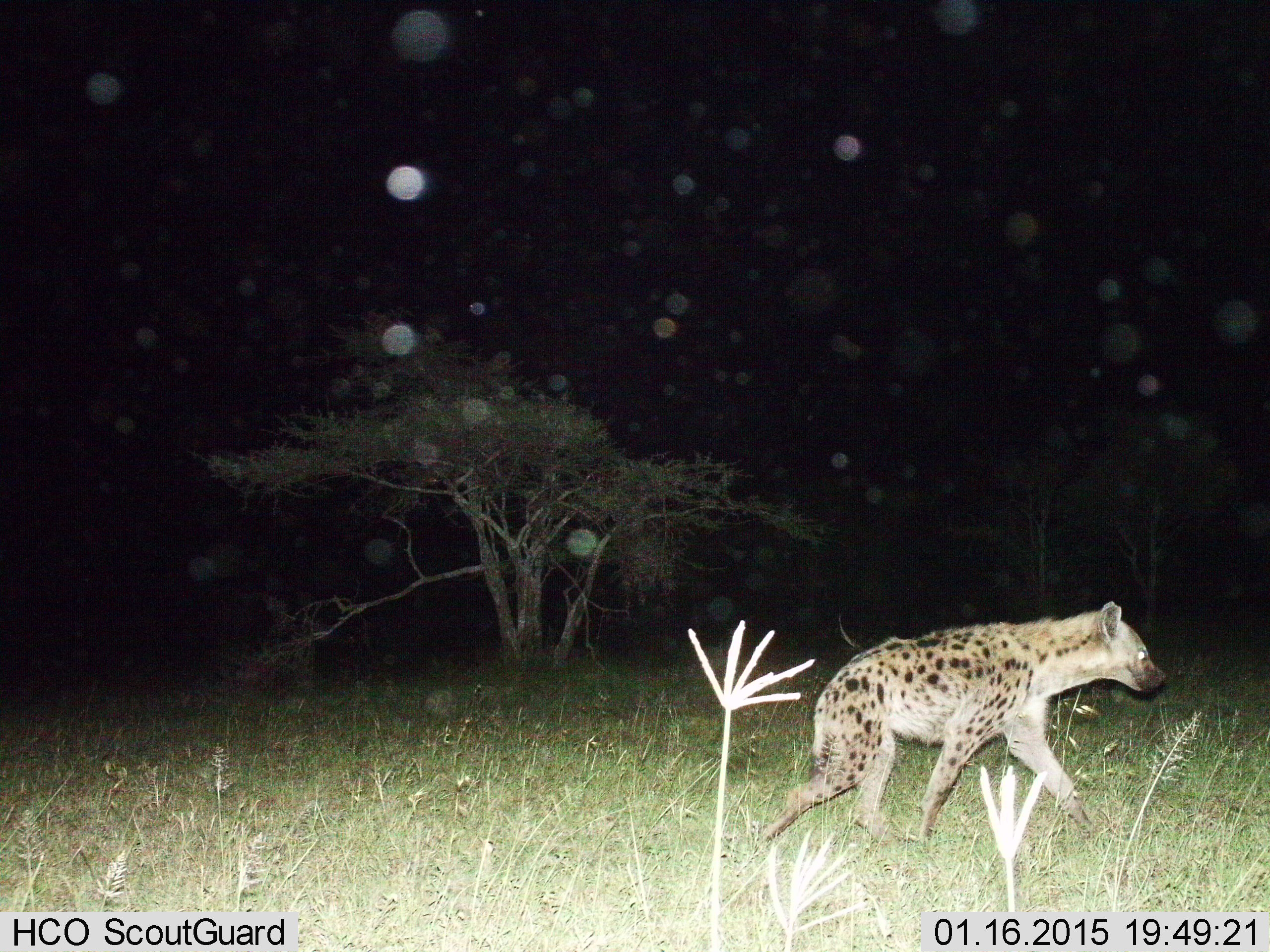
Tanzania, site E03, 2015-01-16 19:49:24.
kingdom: Animalia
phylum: Chordata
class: Mammalia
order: Carnivora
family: Hyaenidae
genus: Crocuta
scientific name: Crocuta crocuta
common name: spotted hyena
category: hyenaspotted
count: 1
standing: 0%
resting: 0%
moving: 100%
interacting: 0%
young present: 0%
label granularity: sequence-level